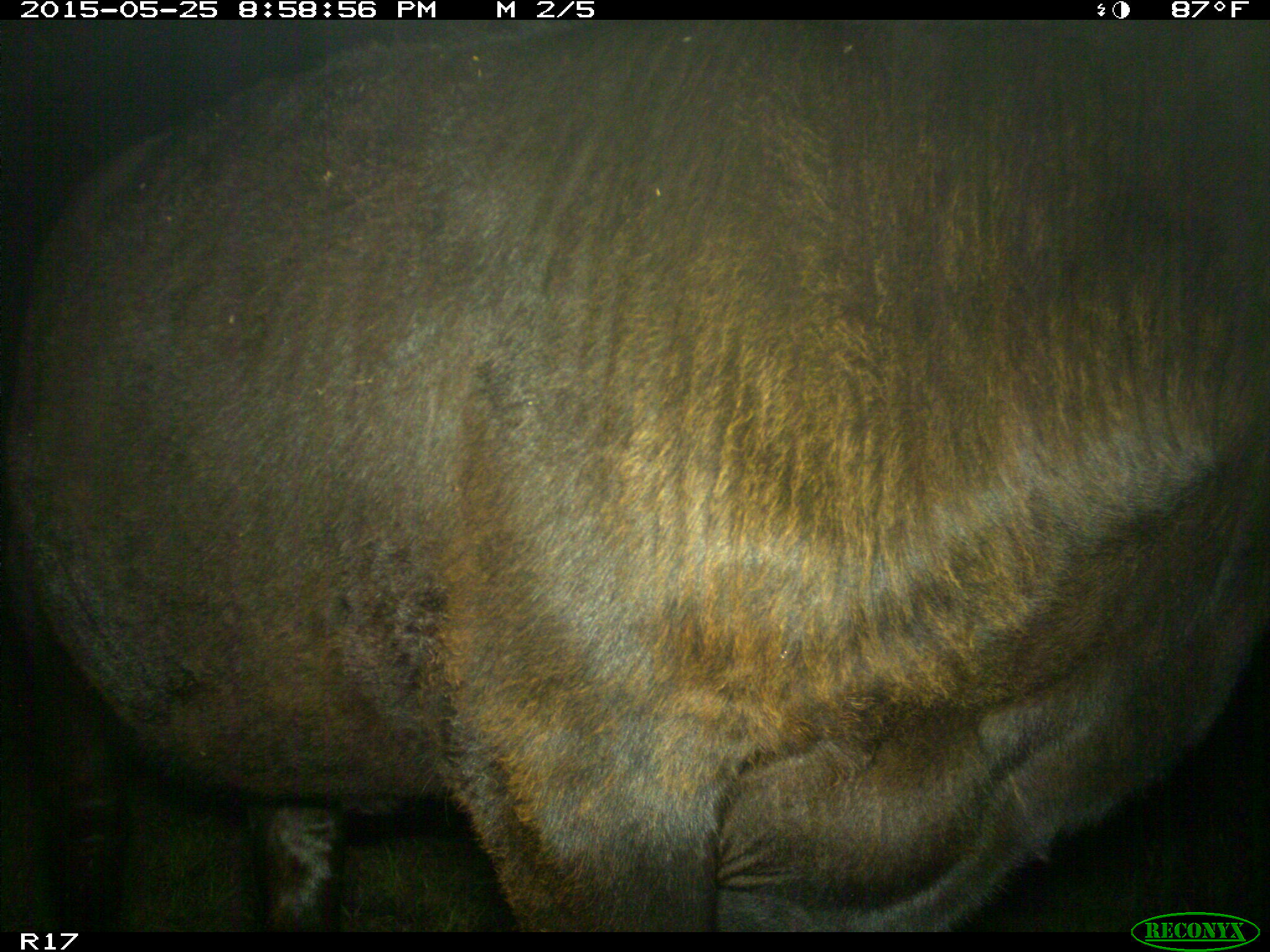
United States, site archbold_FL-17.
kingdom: Animalia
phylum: Chordata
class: Mammalia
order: Artiodactyla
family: Bovidae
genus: Bos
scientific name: Bos taurus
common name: domestic cow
Bos taurus (domestic cow).